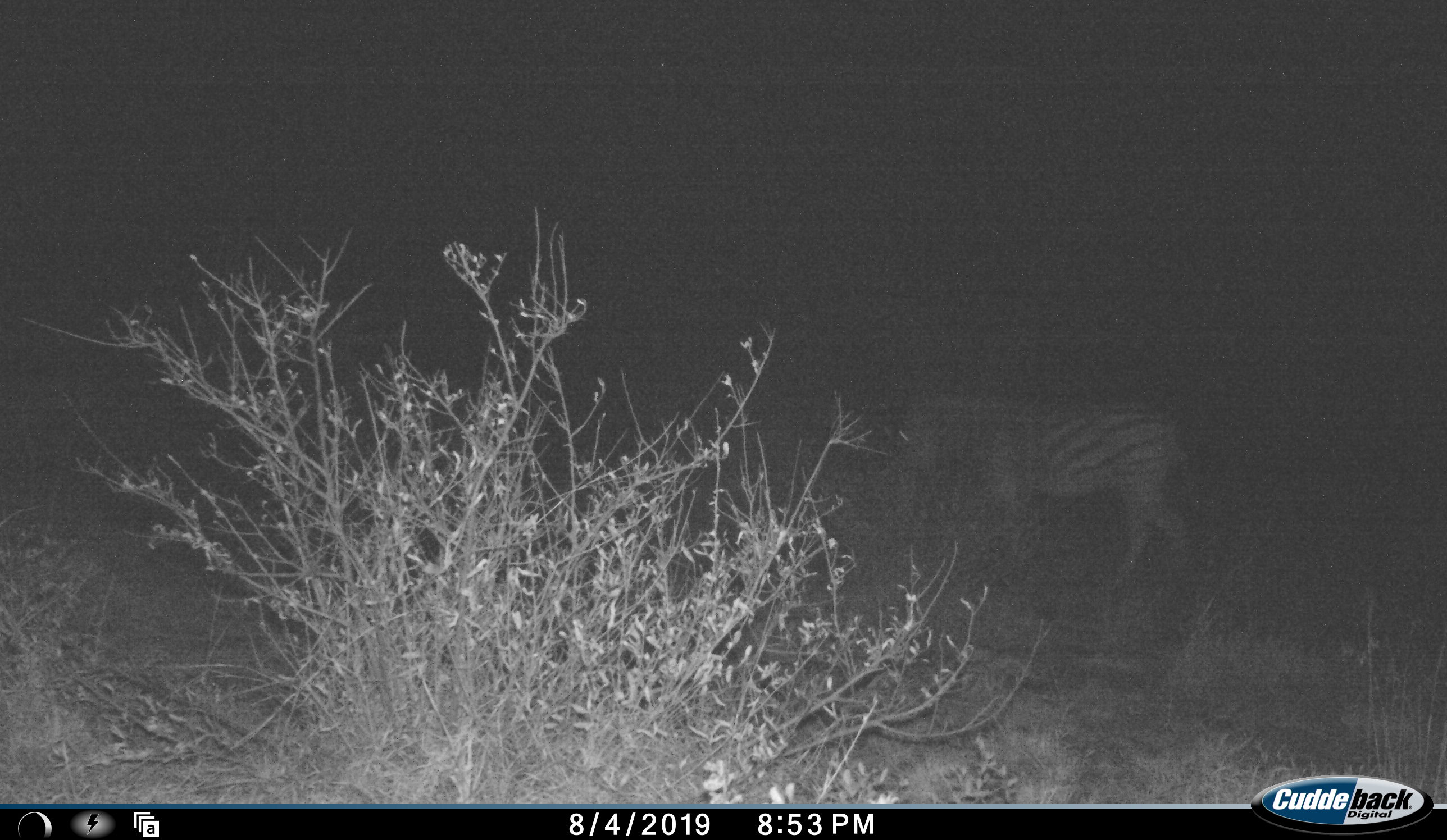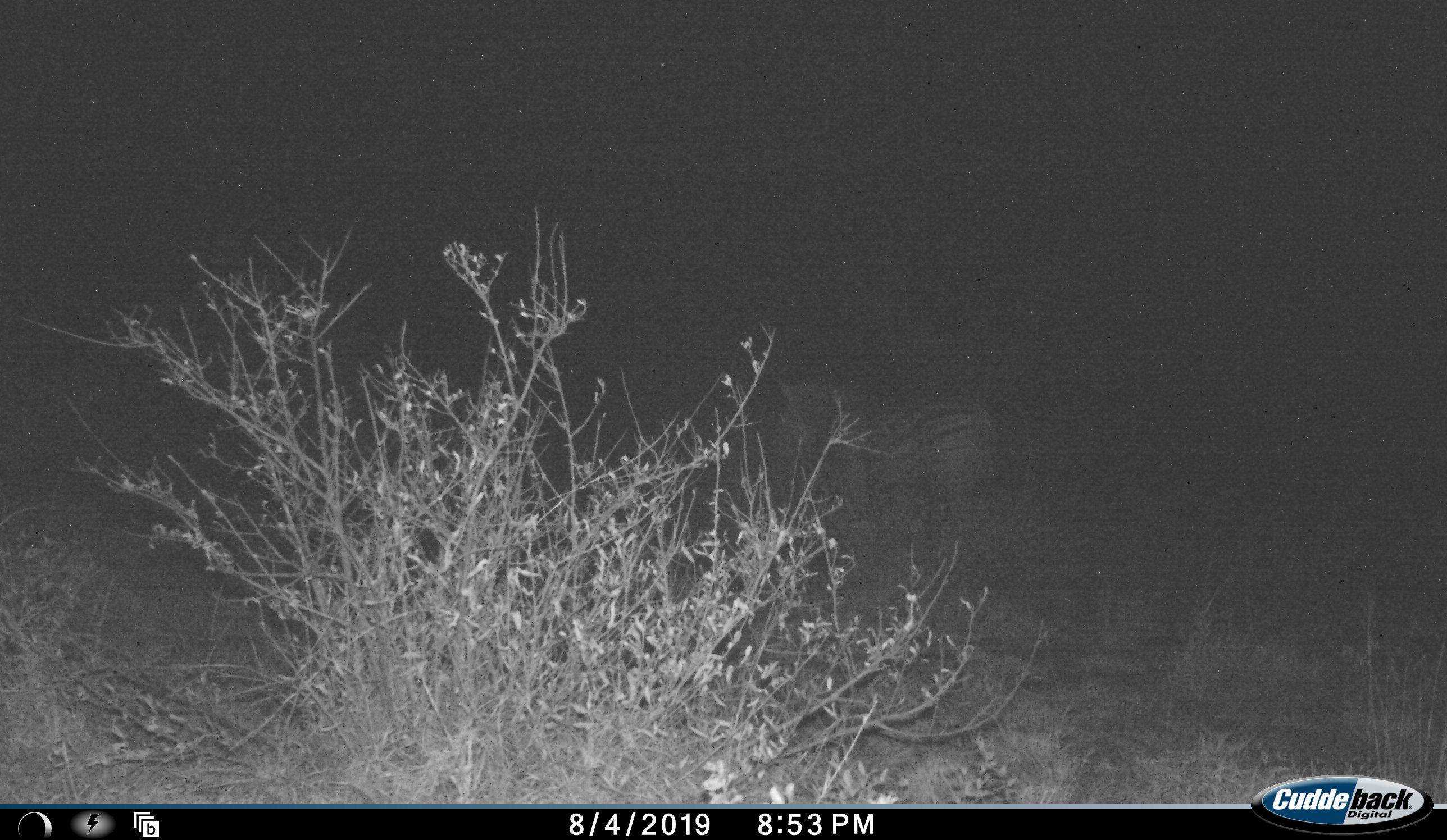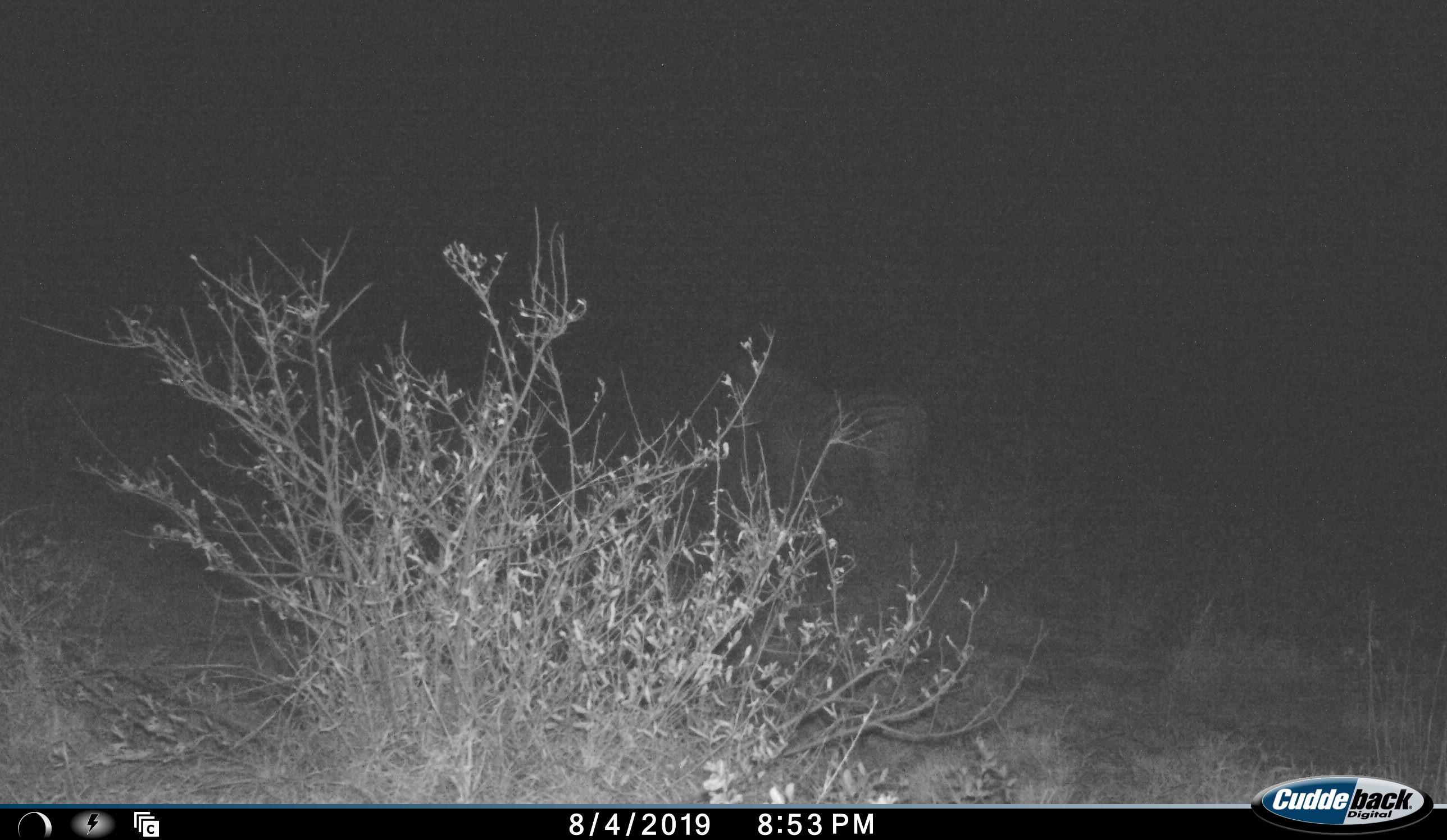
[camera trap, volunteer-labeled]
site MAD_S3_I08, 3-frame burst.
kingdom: Animalia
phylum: Chordata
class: Mammalia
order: Perissodactyla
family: Equidae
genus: Equus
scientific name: Equus quagga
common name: plains zebra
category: zebraplains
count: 1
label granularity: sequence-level